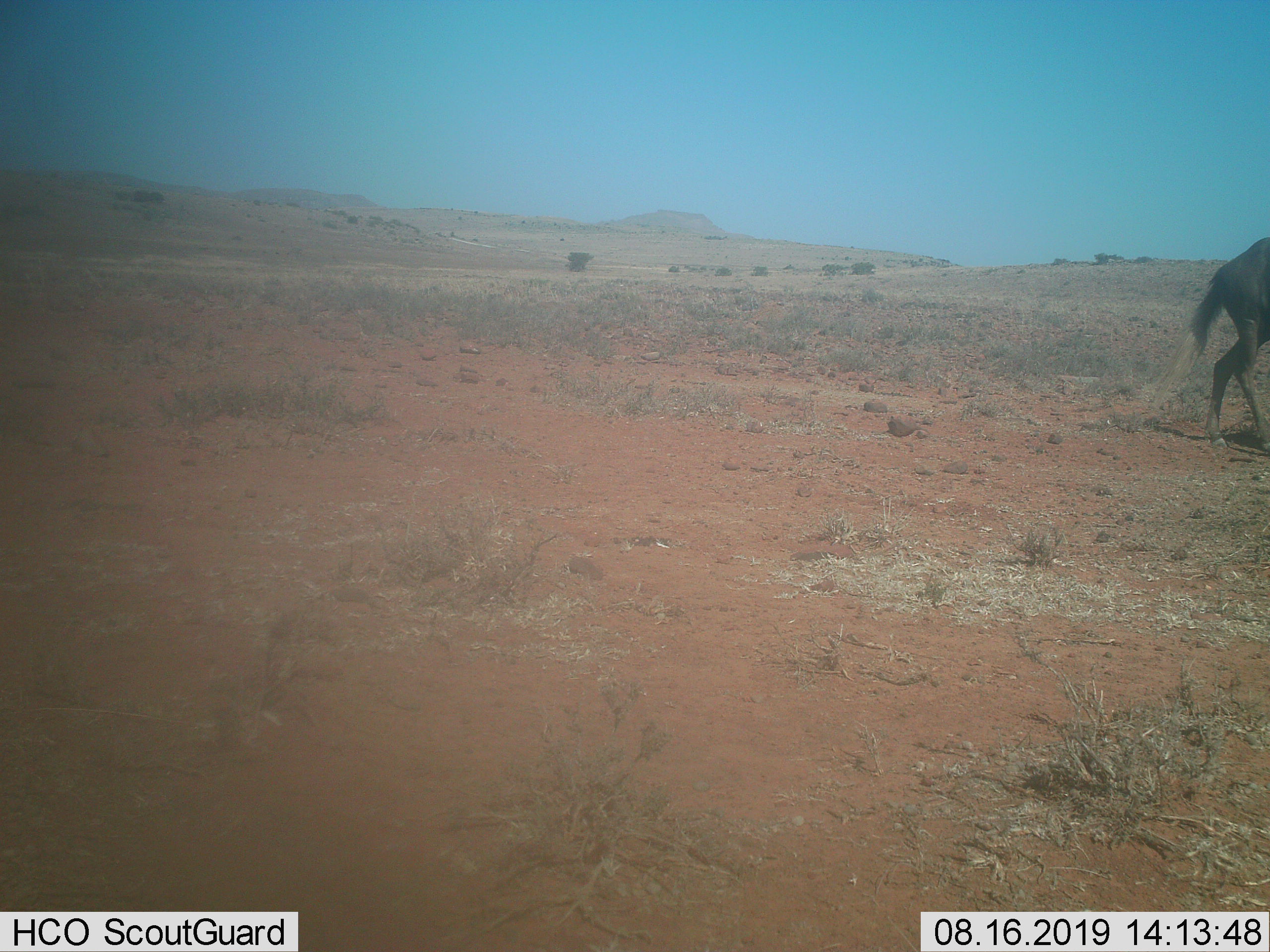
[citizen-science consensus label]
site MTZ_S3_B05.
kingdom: Animalia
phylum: Chordata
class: Mammalia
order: Artiodactyla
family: Bovidae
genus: Connochaetes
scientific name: Connochaetes gnou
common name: black wildebeest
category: wildebeestblack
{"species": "wildebeestblack (black wildebeest) (Connochaetes gnou)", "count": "1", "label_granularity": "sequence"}